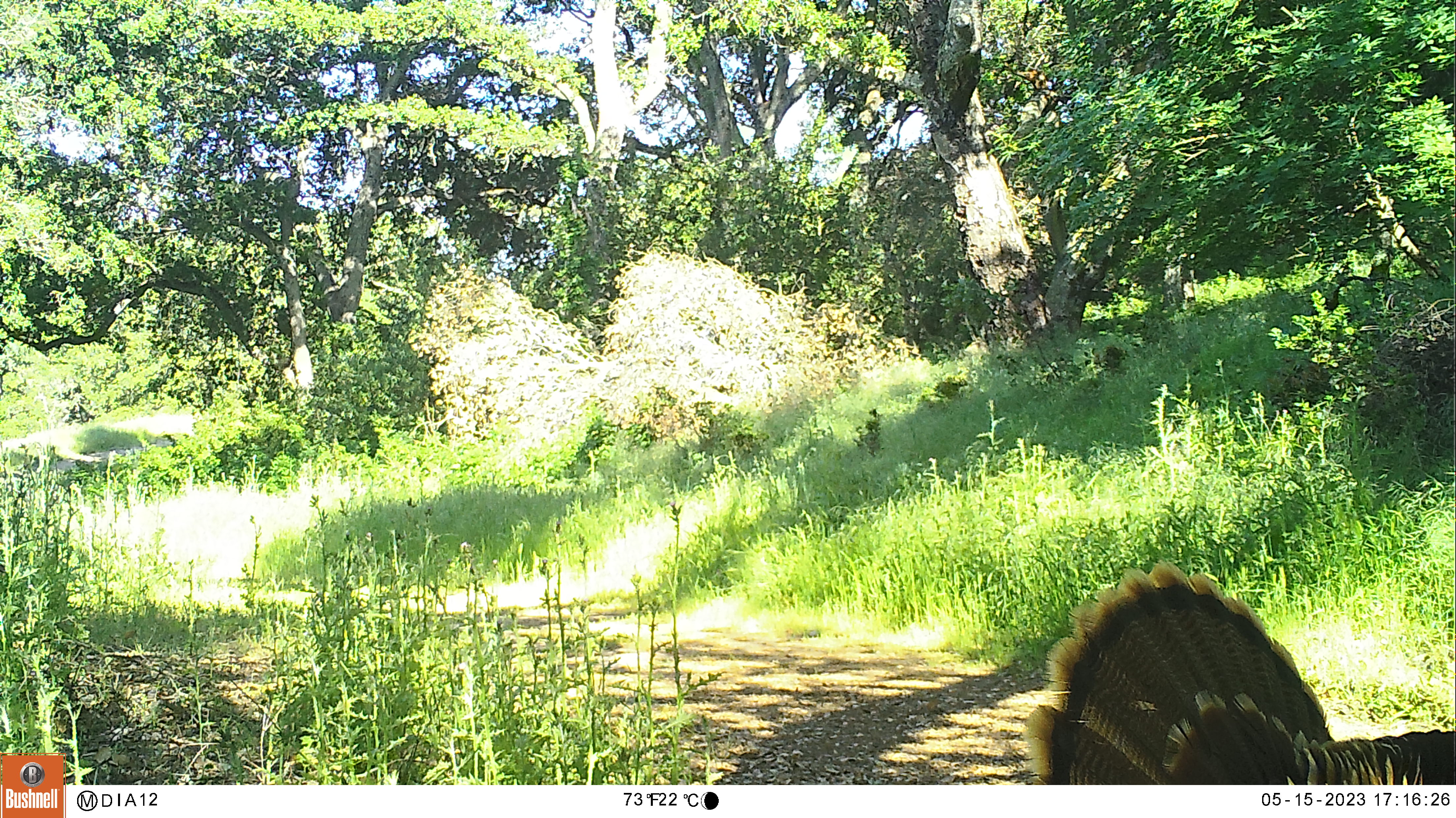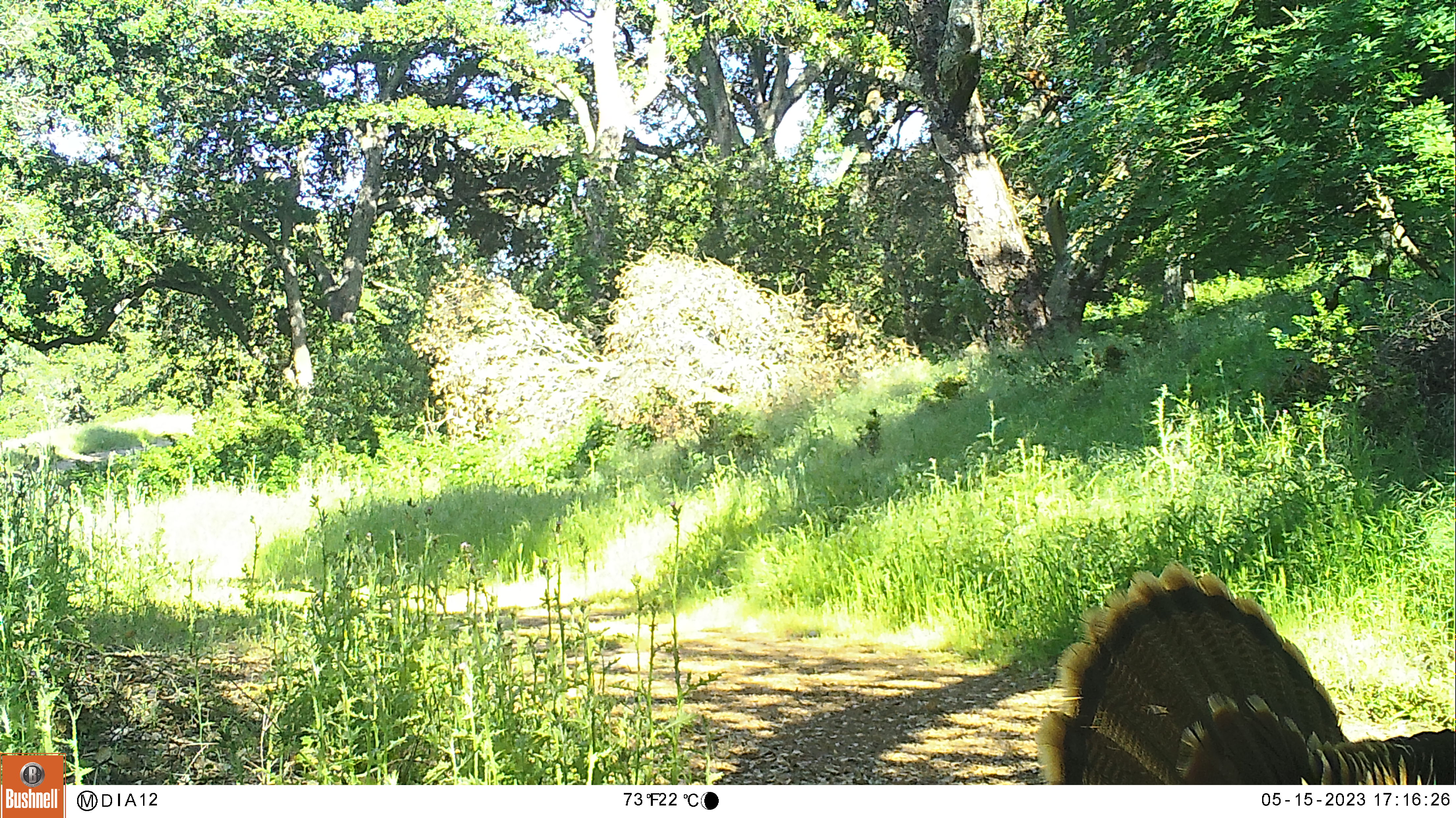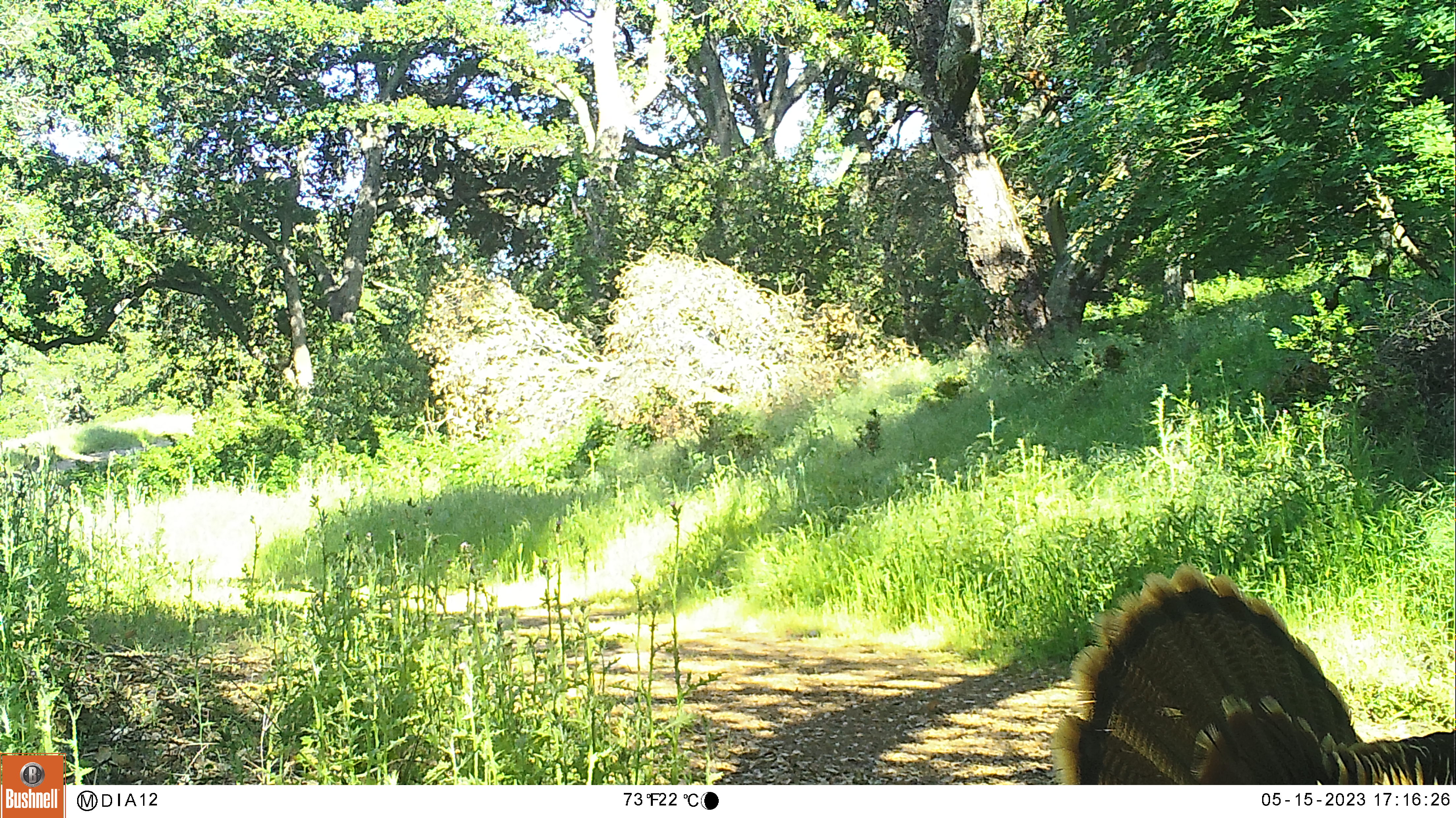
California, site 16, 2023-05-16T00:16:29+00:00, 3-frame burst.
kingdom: Animalia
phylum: Chordata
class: Aves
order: Galliformes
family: Phasianidae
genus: Meleagris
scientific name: Meleagris gallopavo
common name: turkey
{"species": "turkey (Meleagris gallopavo)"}